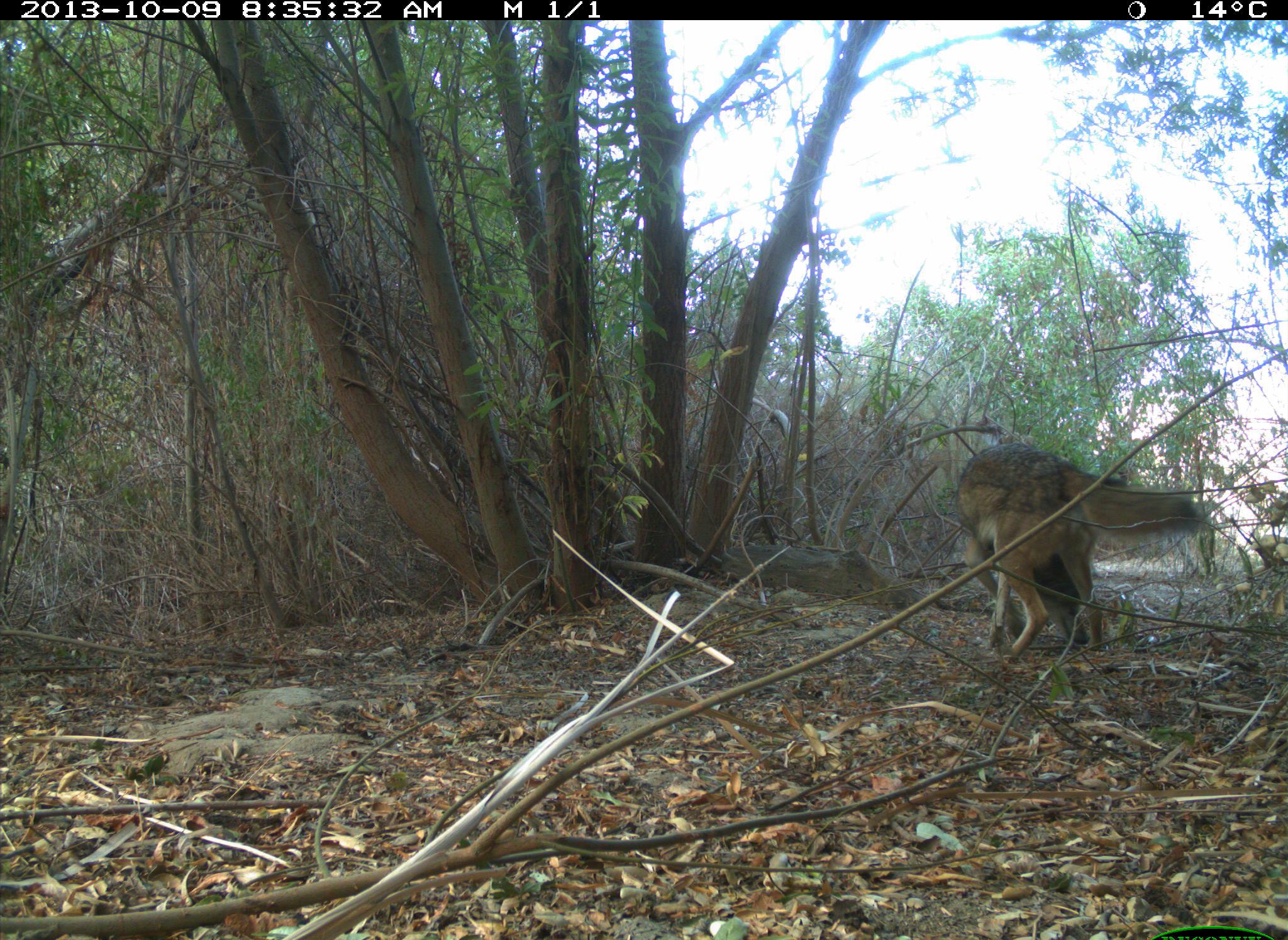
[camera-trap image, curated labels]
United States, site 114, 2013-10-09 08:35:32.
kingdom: Animalia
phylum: Chordata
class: Mammalia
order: Carnivora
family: Canidae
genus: Canis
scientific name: Canis latrans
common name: coyote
Coyote (Canis latrans).